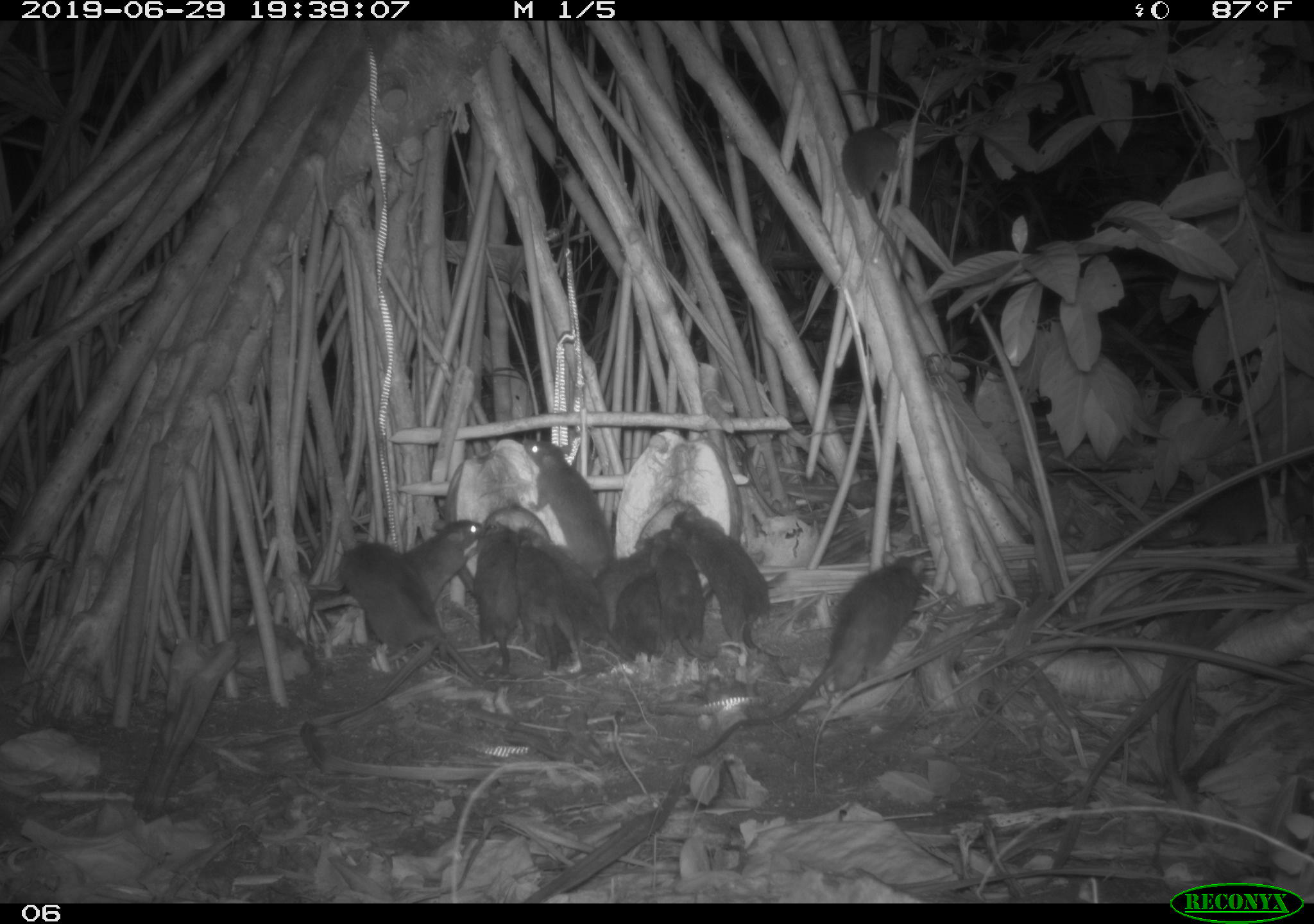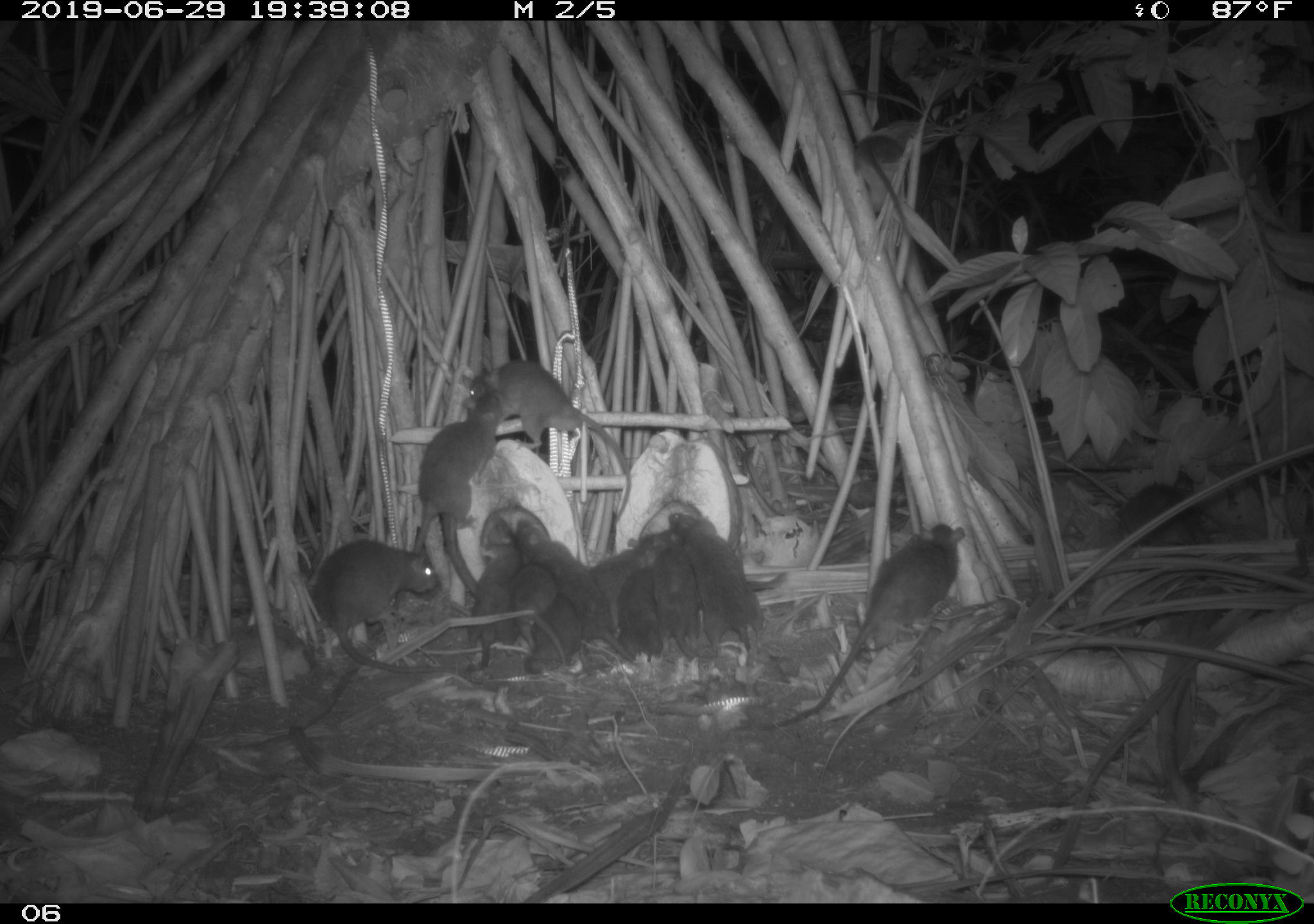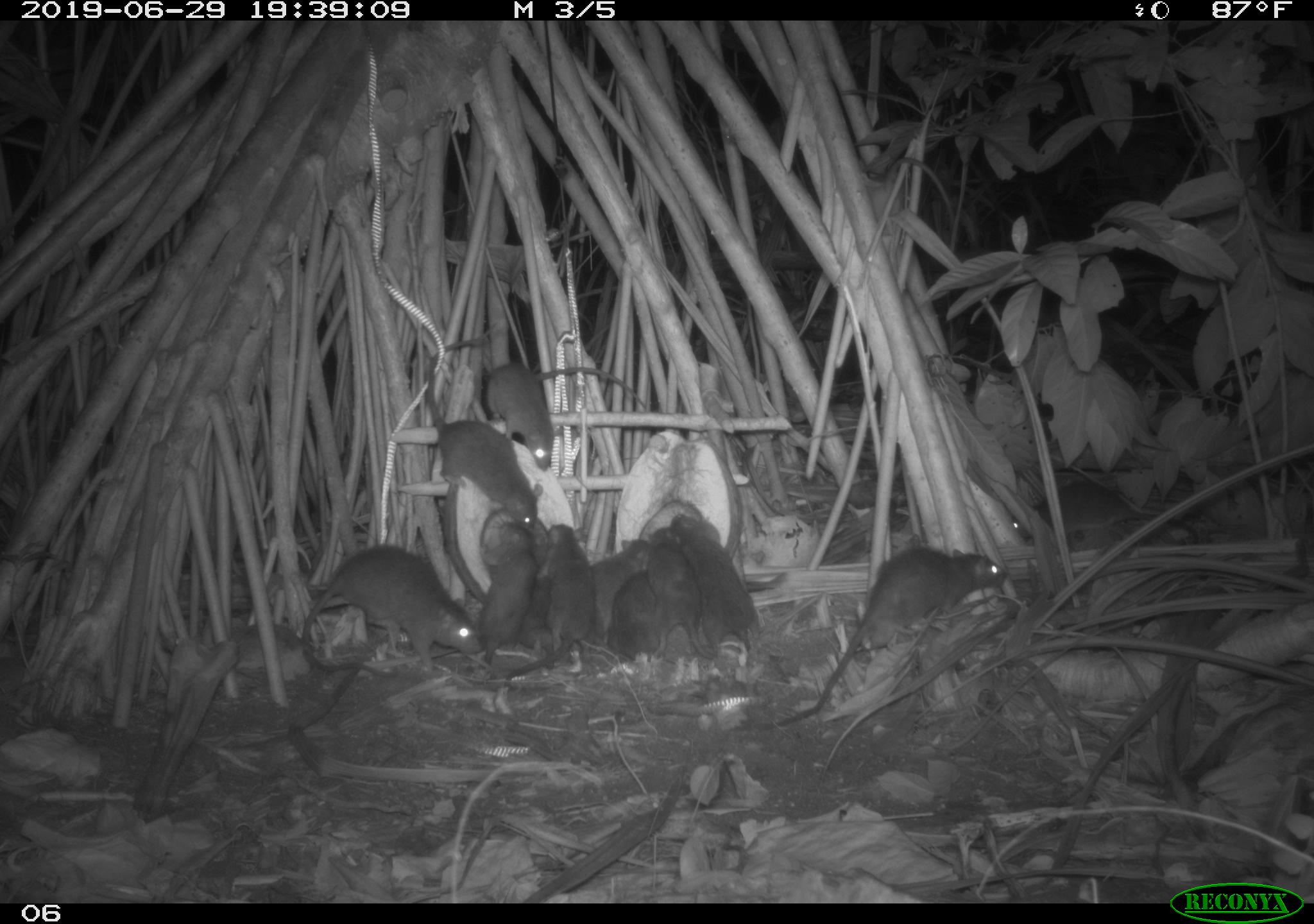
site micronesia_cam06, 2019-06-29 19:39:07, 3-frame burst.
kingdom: Animalia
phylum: Chordata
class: Mammalia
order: Rodentia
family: Muridae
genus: Rattus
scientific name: Rattus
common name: rat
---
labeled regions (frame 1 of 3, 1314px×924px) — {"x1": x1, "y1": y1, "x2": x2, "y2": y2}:
rat: {"x1": 692, "y1": 546, "x2": 934, "y2": 764}; {"x1": 339, "y1": 537, "x2": 506, "y2": 692}; {"x1": 307, "y1": 515, "x2": 490, "y2": 646}; {"x1": 666, "y1": 504, "x2": 793, "y2": 665}; {"x1": 514, "y1": 432, "x2": 615, "y2": 577}; {"x1": 837, "y1": 117, "x2": 921, "y2": 284}; {"x1": 521, "y1": 524, "x2": 613, "y2": 665}; {"x1": 508, "y1": 537, "x2": 596, "y2": 674}; {"x1": 642, "y1": 528, "x2": 721, "y2": 669}; {"x1": 472, "y1": 518, "x2": 536, "y2": 682}; {"x1": 595, "y1": 524, "x2": 667, "y2": 656}; {"x1": 615, "y1": 575, "x2": 671, "y2": 664}; {"x1": 530, "y1": 620, "x2": 590, "y2": 679}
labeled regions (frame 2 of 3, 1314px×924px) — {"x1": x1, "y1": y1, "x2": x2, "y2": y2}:
rat: {"x1": 767, "y1": 523, "x2": 971, "y2": 733}; {"x1": 466, "y1": 357, "x2": 634, "y2": 527}; {"x1": 307, "y1": 537, "x2": 454, "y2": 672}; {"x1": 409, "y1": 393, "x2": 505, "y2": 561}; {"x1": 671, "y1": 504, "x2": 772, "y2": 655}; {"x1": 462, "y1": 512, "x2": 517, "y2": 679}; {"x1": 518, "y1": 513, "x2": 606, "y2": 607}; {"x1": 649, "y1": 527, "x2": 708, "y2": 661}; {"x1": 587, "y1": 529, "x2": 657, "y2": 632}; {"x1": 618, "y1": 567, "x2": 666, "y2": 667}; {"x1": 523, "y1": 597, "x2": 581, "y2": 679}; {"x1": 506, "y1": 560, "x2": 560, "y2": 617}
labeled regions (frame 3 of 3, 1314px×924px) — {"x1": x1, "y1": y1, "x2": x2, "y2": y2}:
rat: {"x1": 769, "y1": 542, "x2": 1012, "y2": 734}; {"x1": 300, "y1": 539, "x2": 486, "y2": 679}; {"x1": 488, "y1": 354, "x2": 657, "y2": 473}; {"x1": 424, "y1": 363, "x2": 540, "y2": 536}; {"x1": 673, "y1": 512, "x2": 773, "y2": 669}; {"x1": 475, "y1": 521, "x2": 537, "y2": 664}; {"x1": 649, "y1": 536, "x2": 714, "y2": 663}; {"x1": 543, "y1": 522, "x2": 600, "y2": 661}; {"x1": 592, "y1": 529, "x2": 654, "y2": 649}; {"x1": 513, "y1": 552, "x2": 556, "y2": 656}; {"x1": 611, "y1": 565, "x2": 659, "y2": 654}